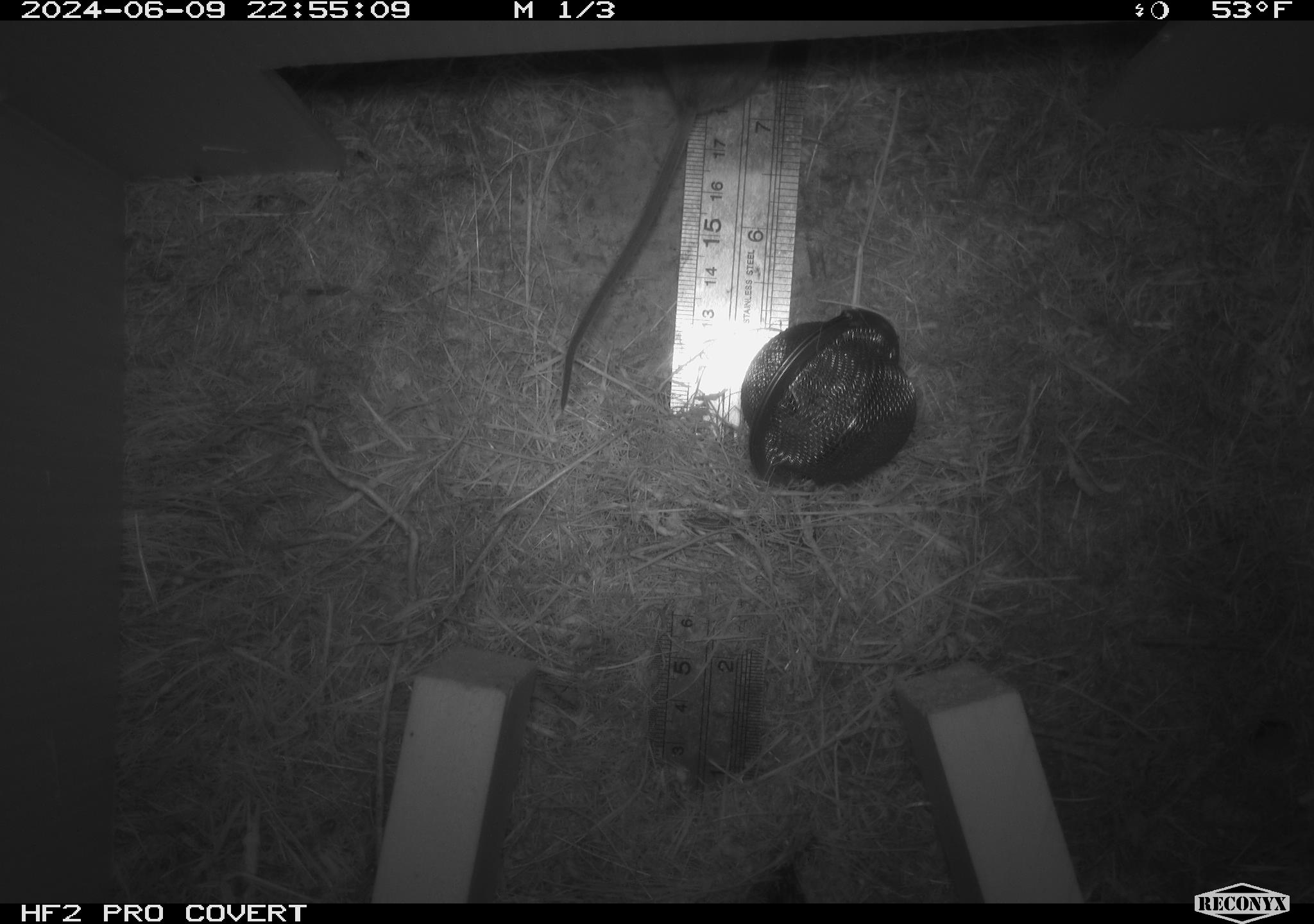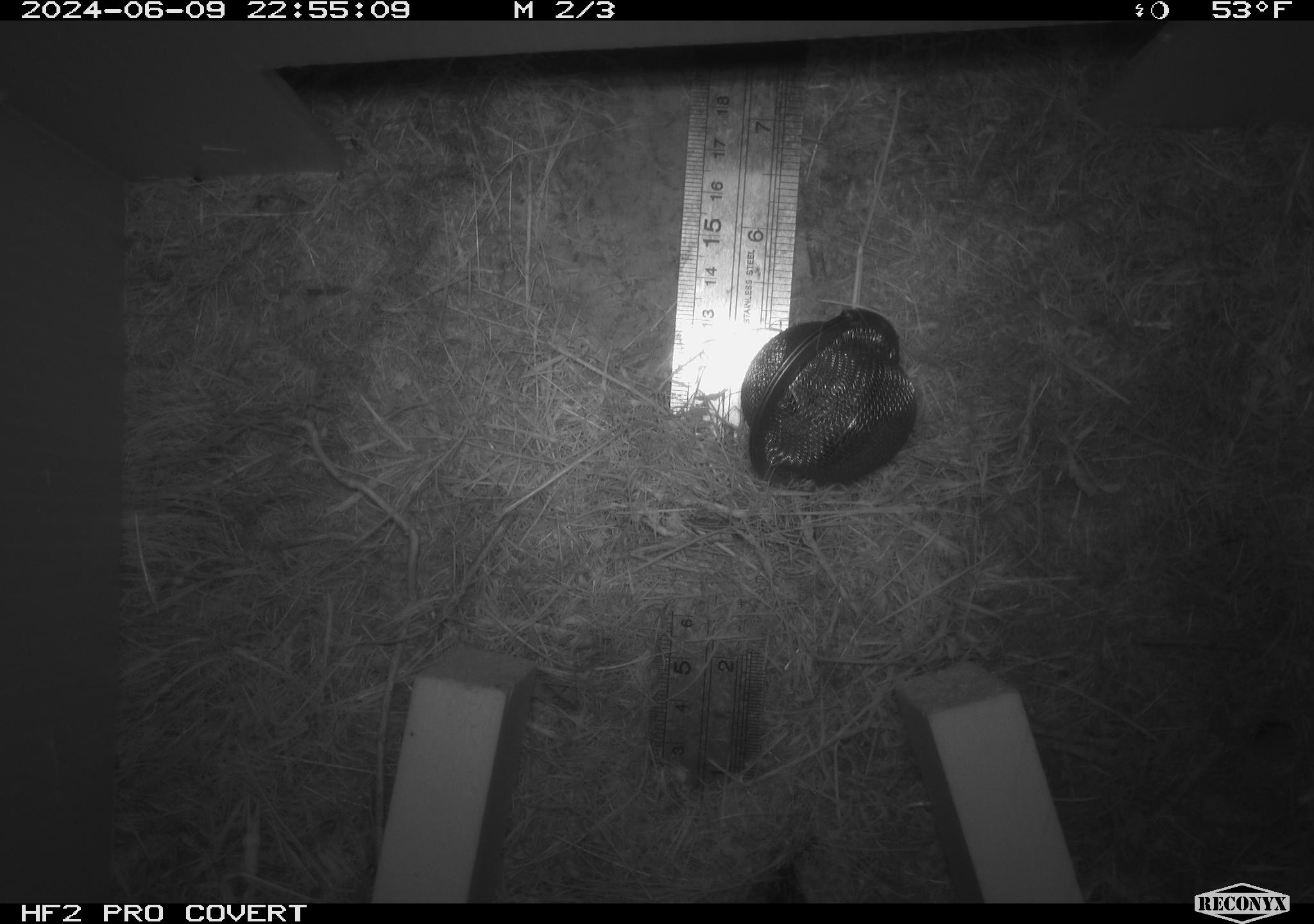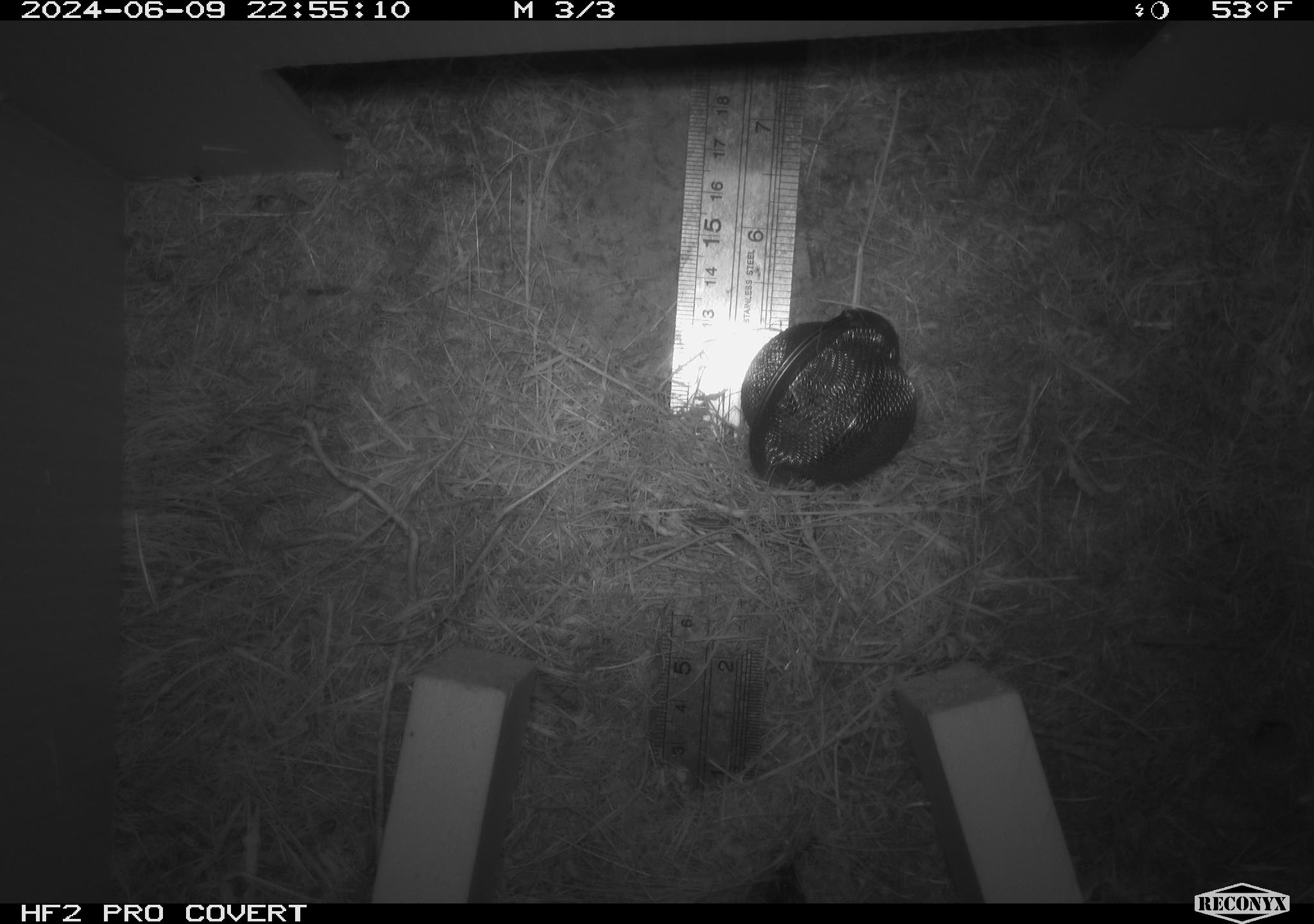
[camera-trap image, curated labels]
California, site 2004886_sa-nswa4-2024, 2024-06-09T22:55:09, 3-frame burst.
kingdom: Animalia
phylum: Chordata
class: Mammalia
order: Rodentia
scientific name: Rodentia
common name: rodent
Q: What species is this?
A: Rodent (Rodentia).